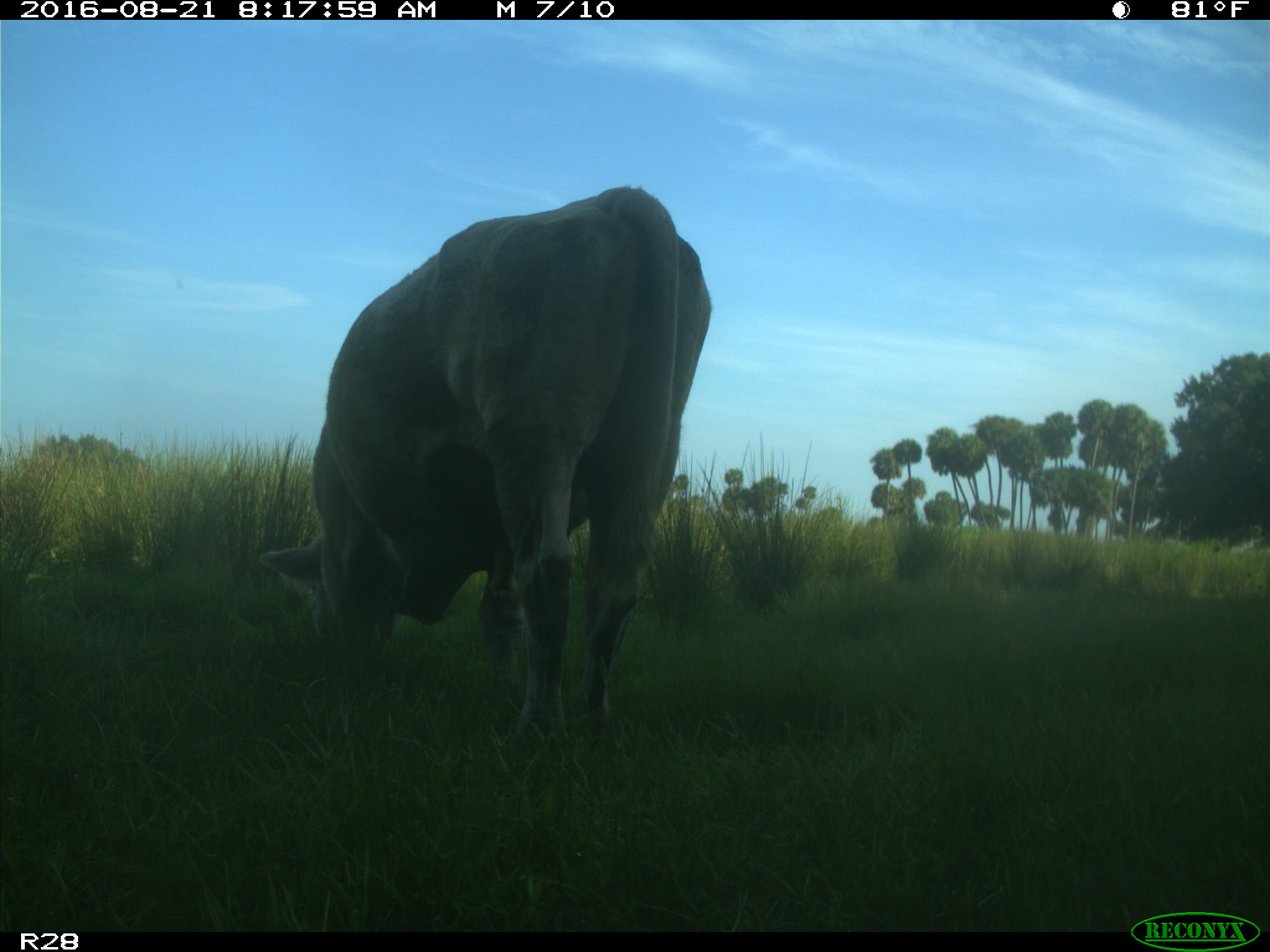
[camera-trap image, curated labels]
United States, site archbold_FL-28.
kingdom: Animalia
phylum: Chordata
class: Mammalia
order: Artiodactyla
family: Bovidae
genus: Bos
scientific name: Bos taurus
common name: domestic cow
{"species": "Bos taurus (domestic cow)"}